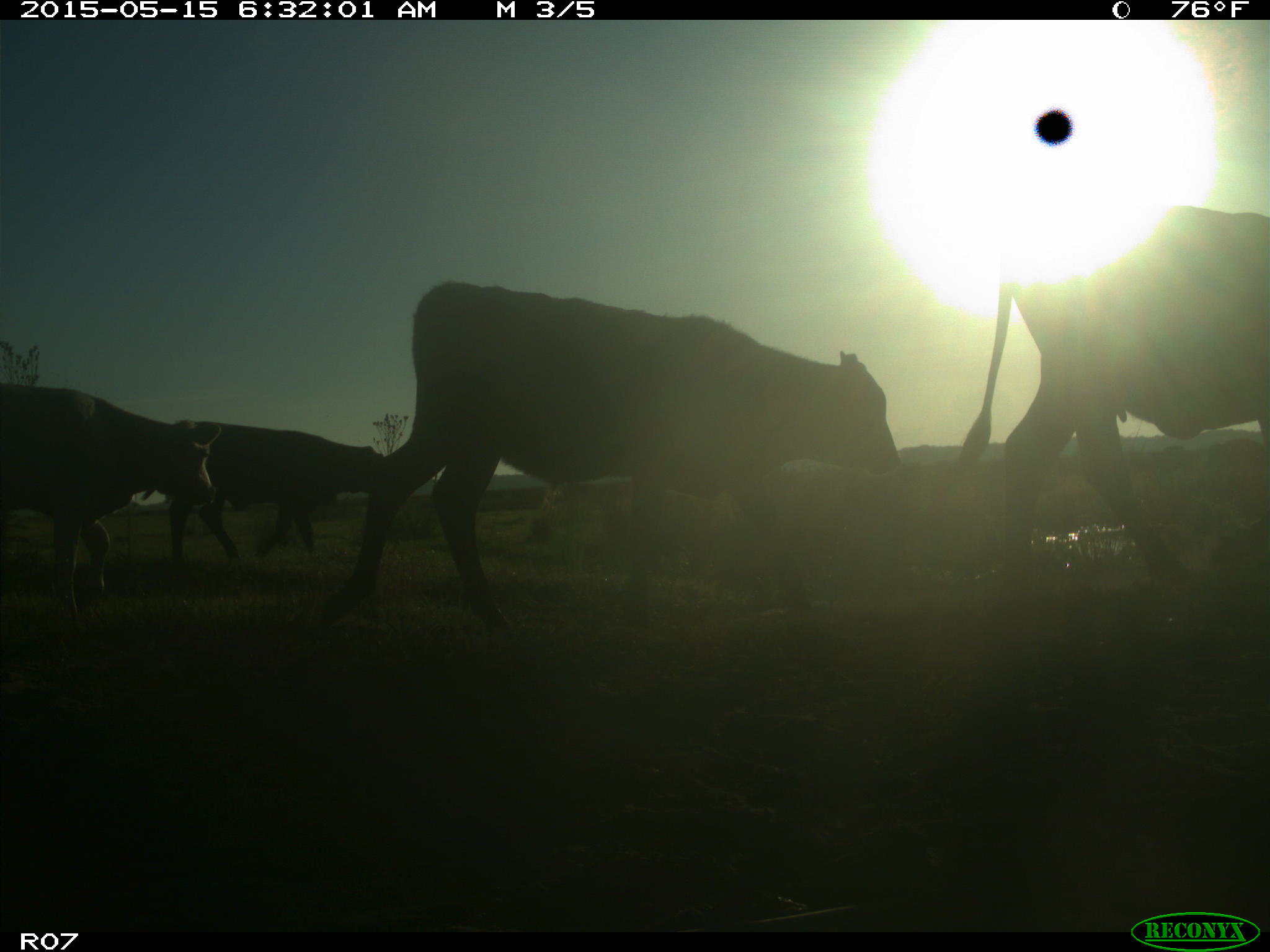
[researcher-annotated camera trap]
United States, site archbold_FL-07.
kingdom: Animalia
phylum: Chordata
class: Mammalia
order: Artiodactyla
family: Bovidae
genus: Bos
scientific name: Bos taurus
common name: domestic cow